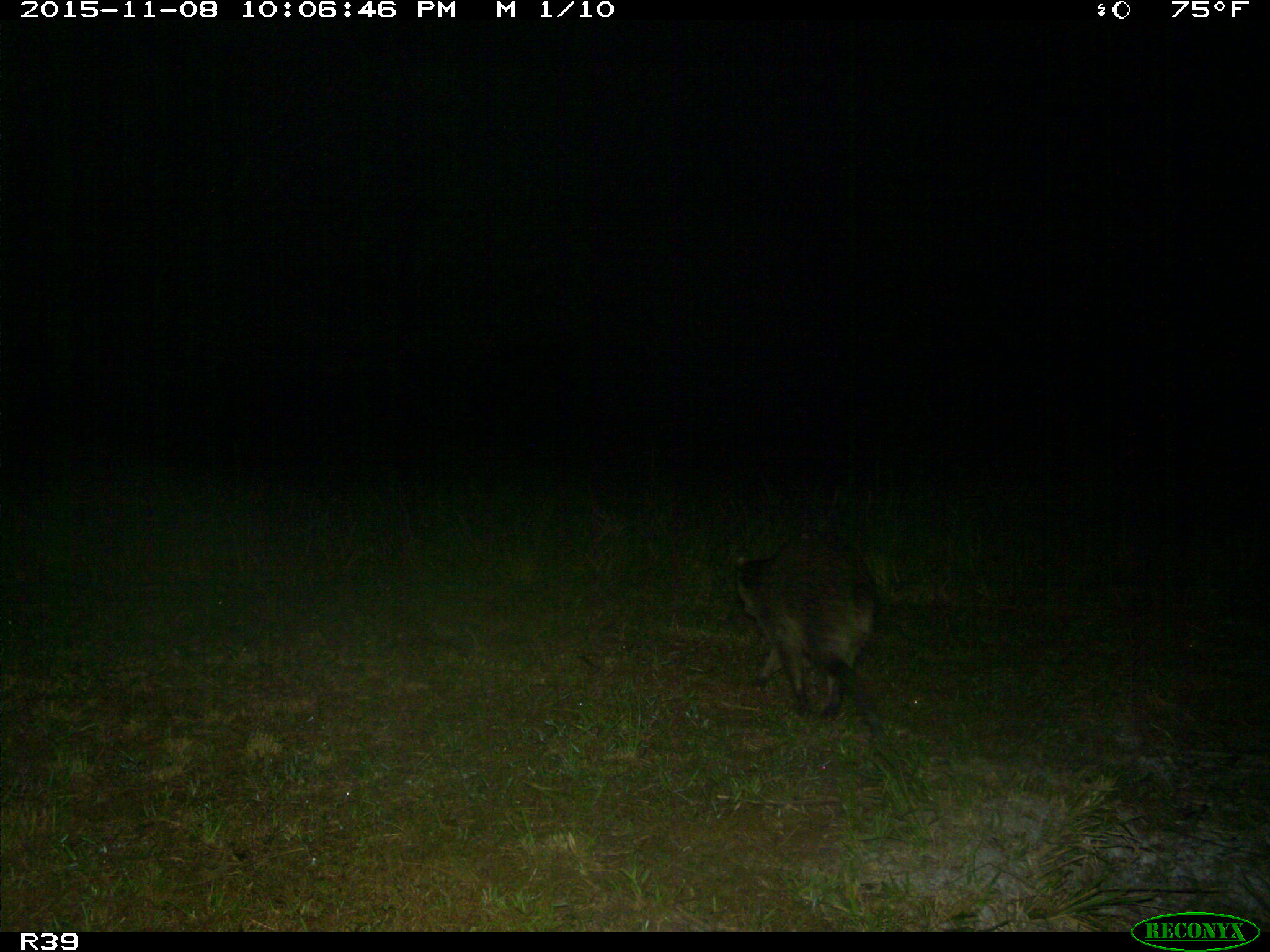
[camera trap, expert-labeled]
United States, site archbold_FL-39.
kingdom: Animalia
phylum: Chordata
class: Mammalia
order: Carnivora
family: Procyonidae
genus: Procyon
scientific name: Procyon lotor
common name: common raccoon